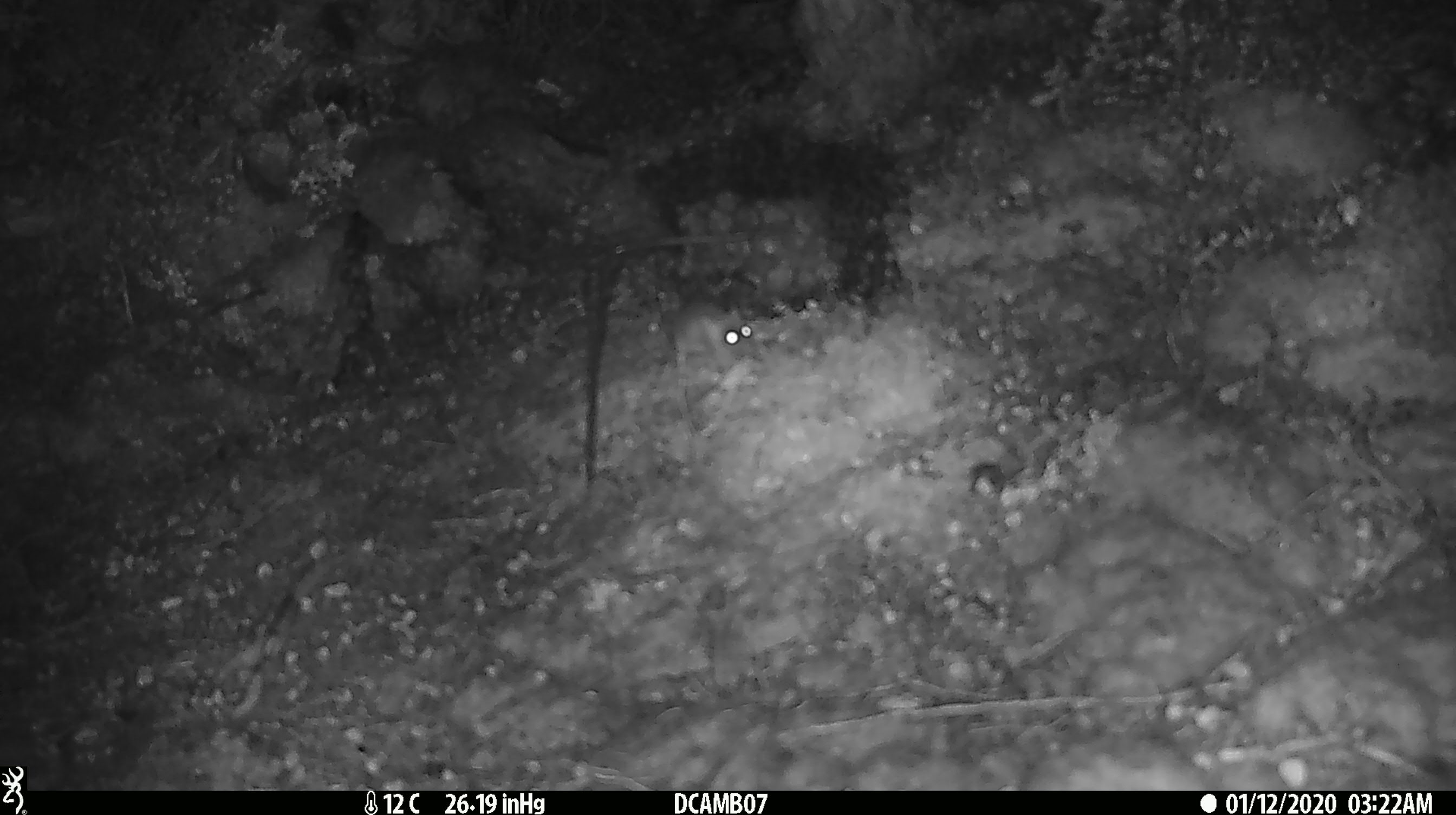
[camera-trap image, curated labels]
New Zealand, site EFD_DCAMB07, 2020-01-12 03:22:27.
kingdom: Animalia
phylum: Chordata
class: Mammalia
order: Rodentia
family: Muridae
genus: Mus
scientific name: Mus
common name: mouse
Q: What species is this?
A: Mouse (Mus).